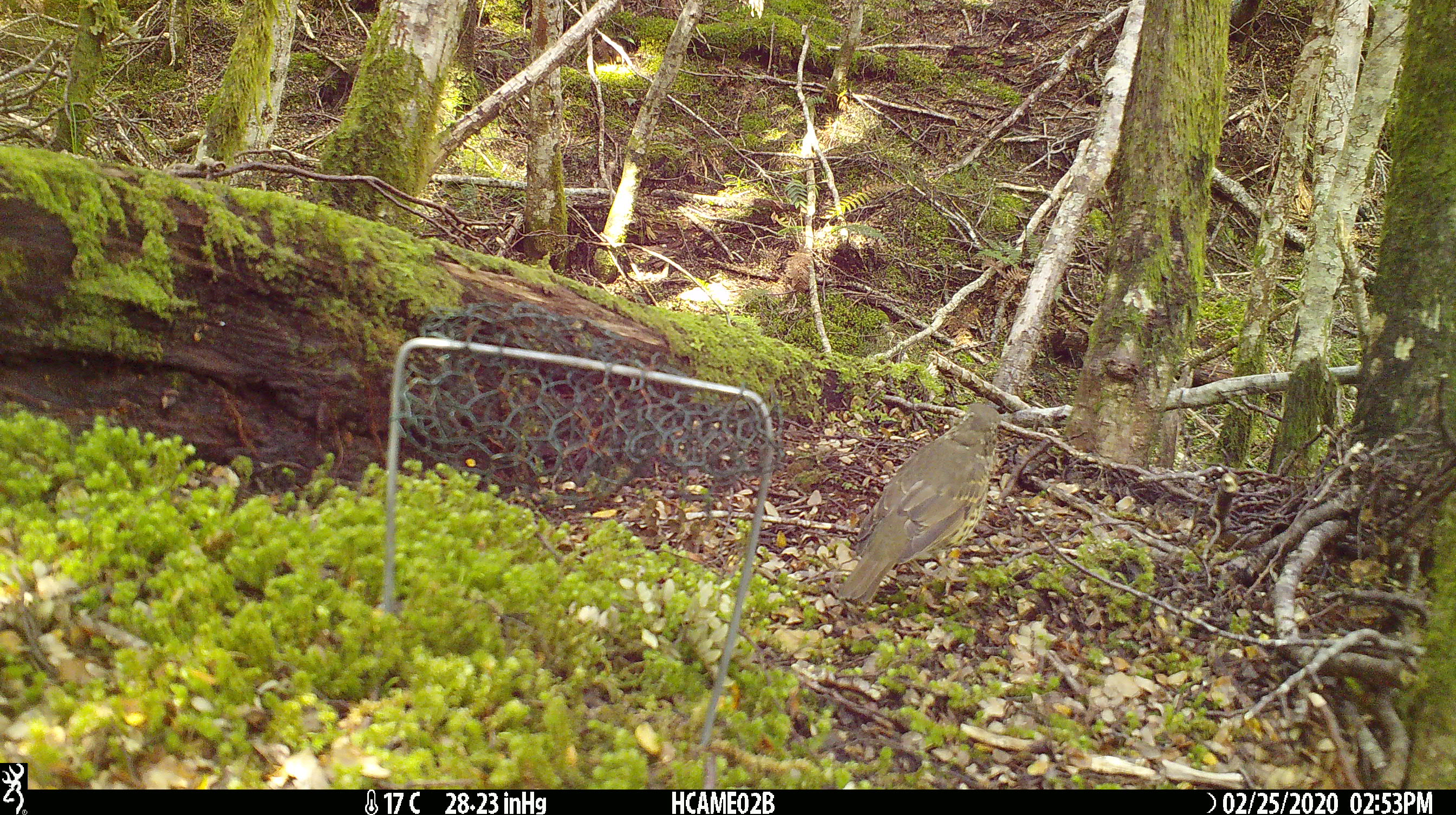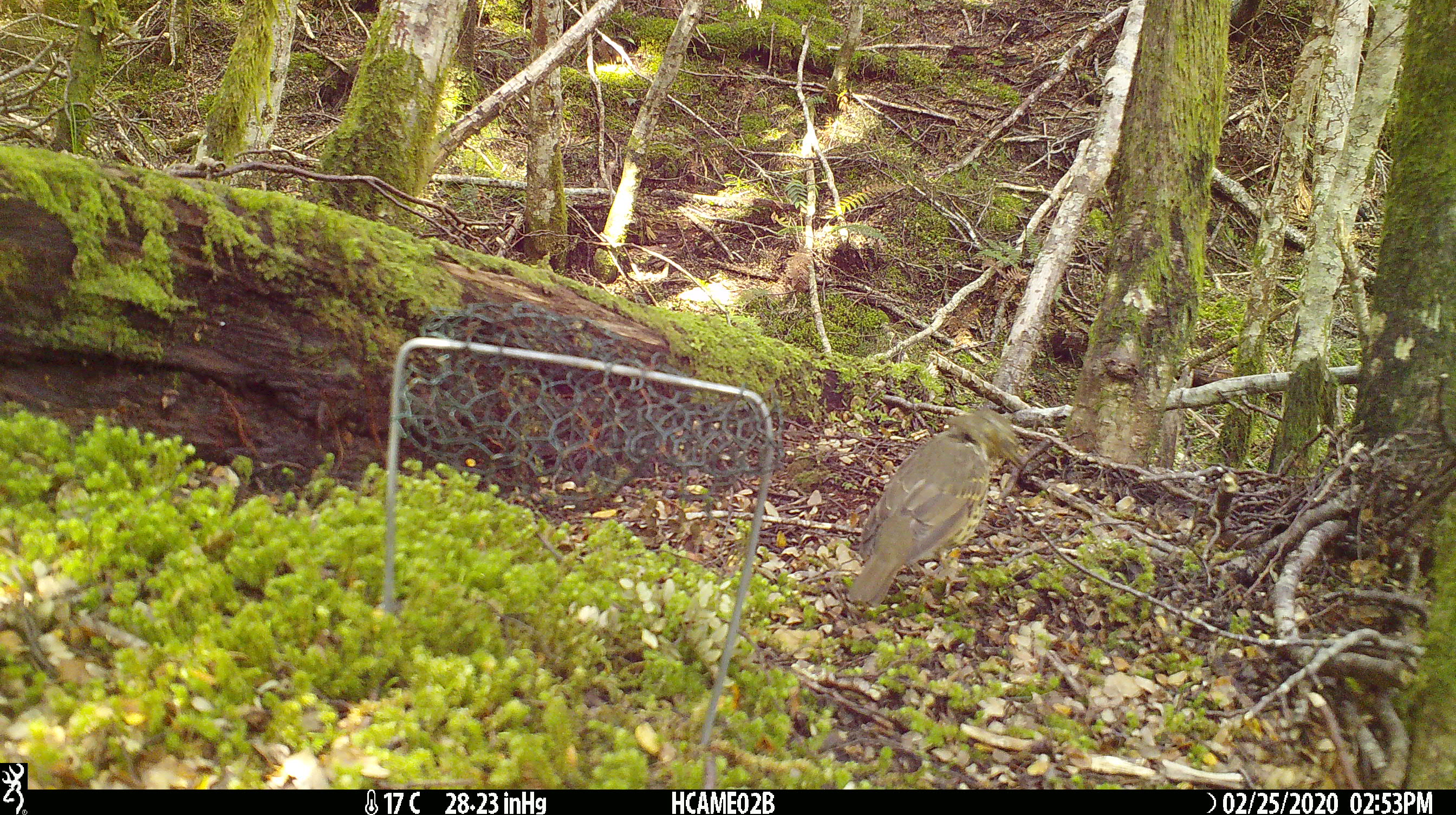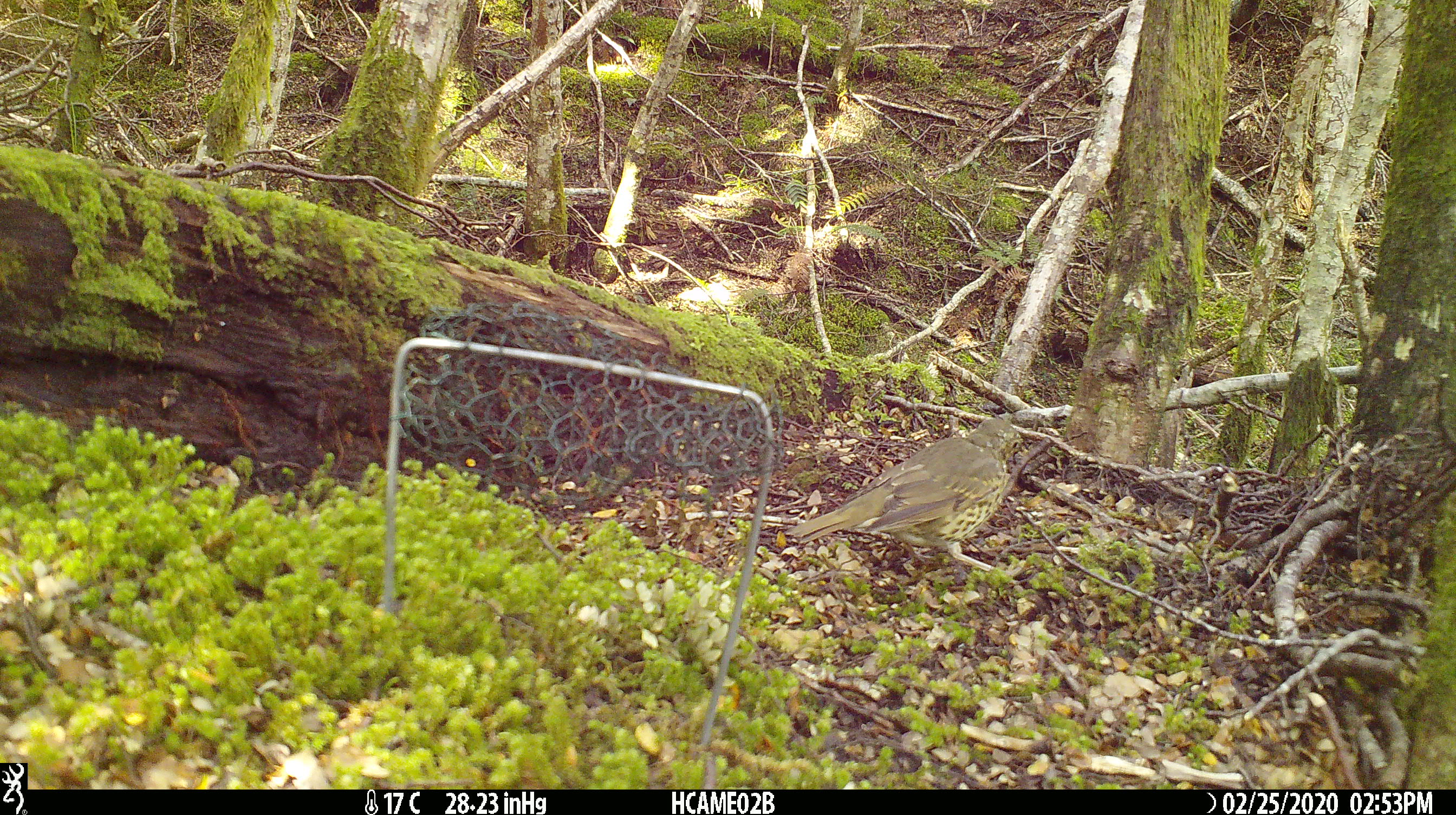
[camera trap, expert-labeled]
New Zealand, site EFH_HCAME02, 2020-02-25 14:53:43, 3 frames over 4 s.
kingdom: Animalia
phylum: Chordata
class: Aves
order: Passeriformes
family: Turdidae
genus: Turdus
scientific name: Turdus philomelos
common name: song thrush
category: thrush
Thrush (song thrush) (Turdus philomelos).